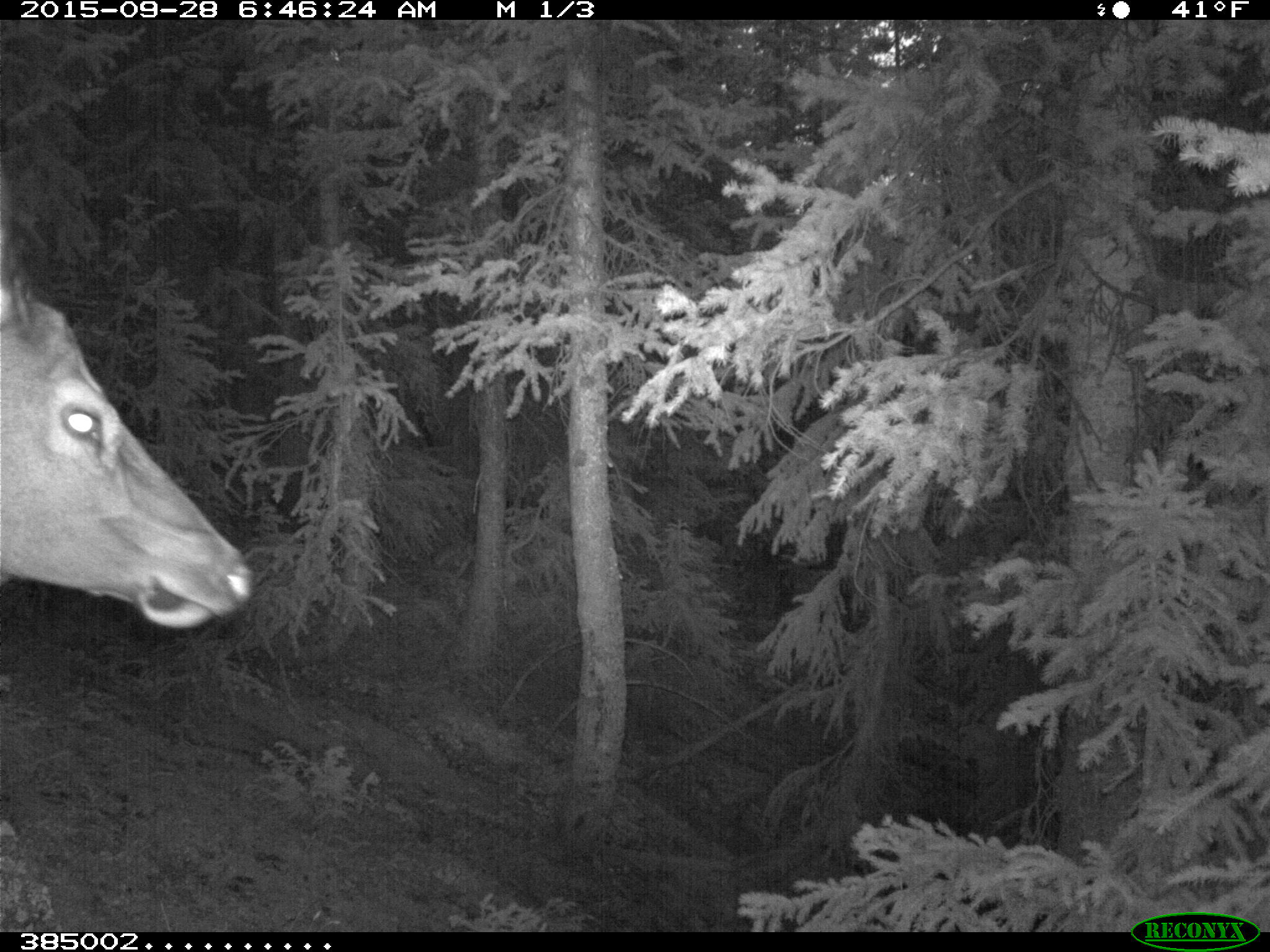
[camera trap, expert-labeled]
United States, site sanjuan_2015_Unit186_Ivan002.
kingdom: Animalia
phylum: Chordata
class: Mammalia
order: Artiodactyla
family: Cervidae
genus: Cervus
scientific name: Cervus elaphus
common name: red deer